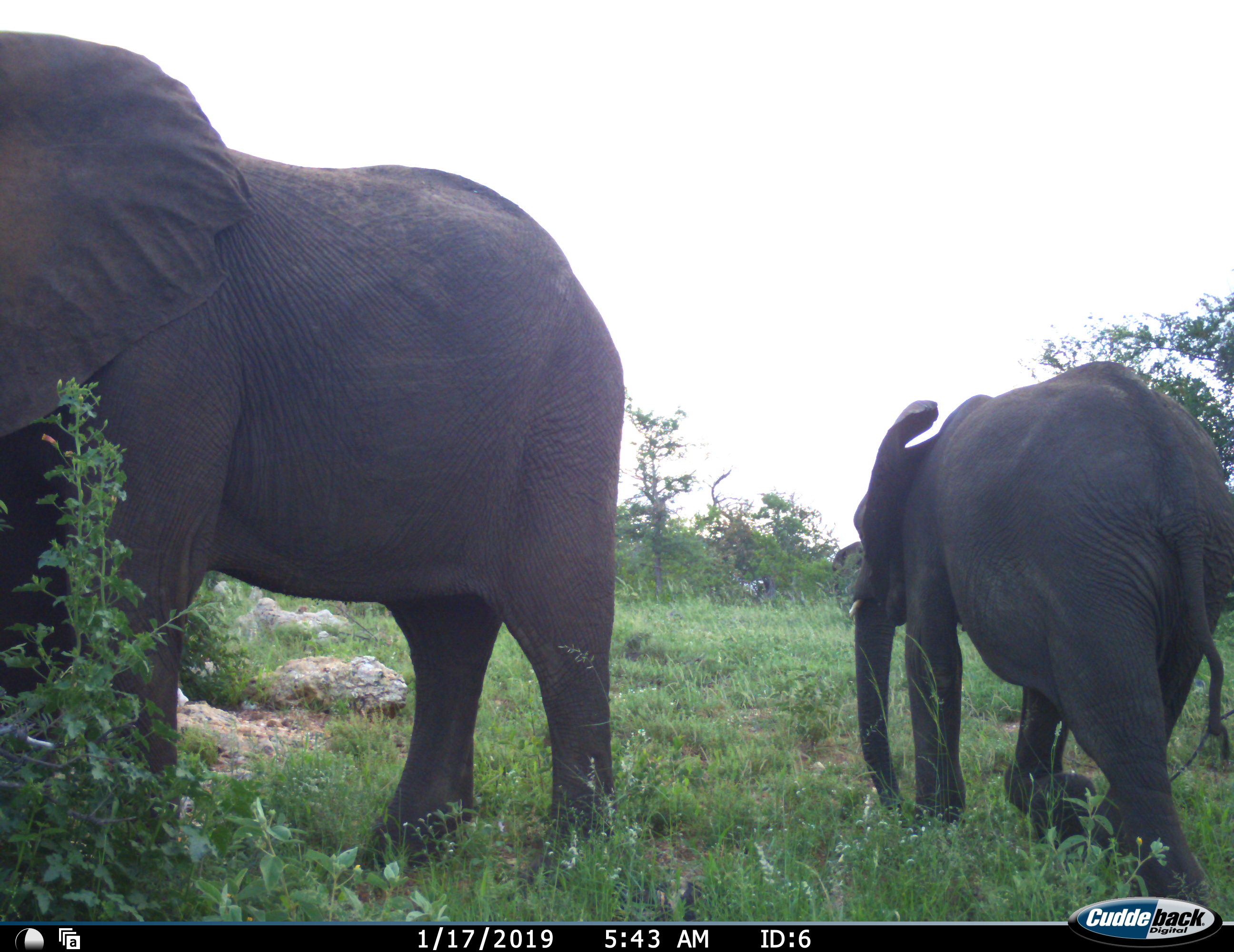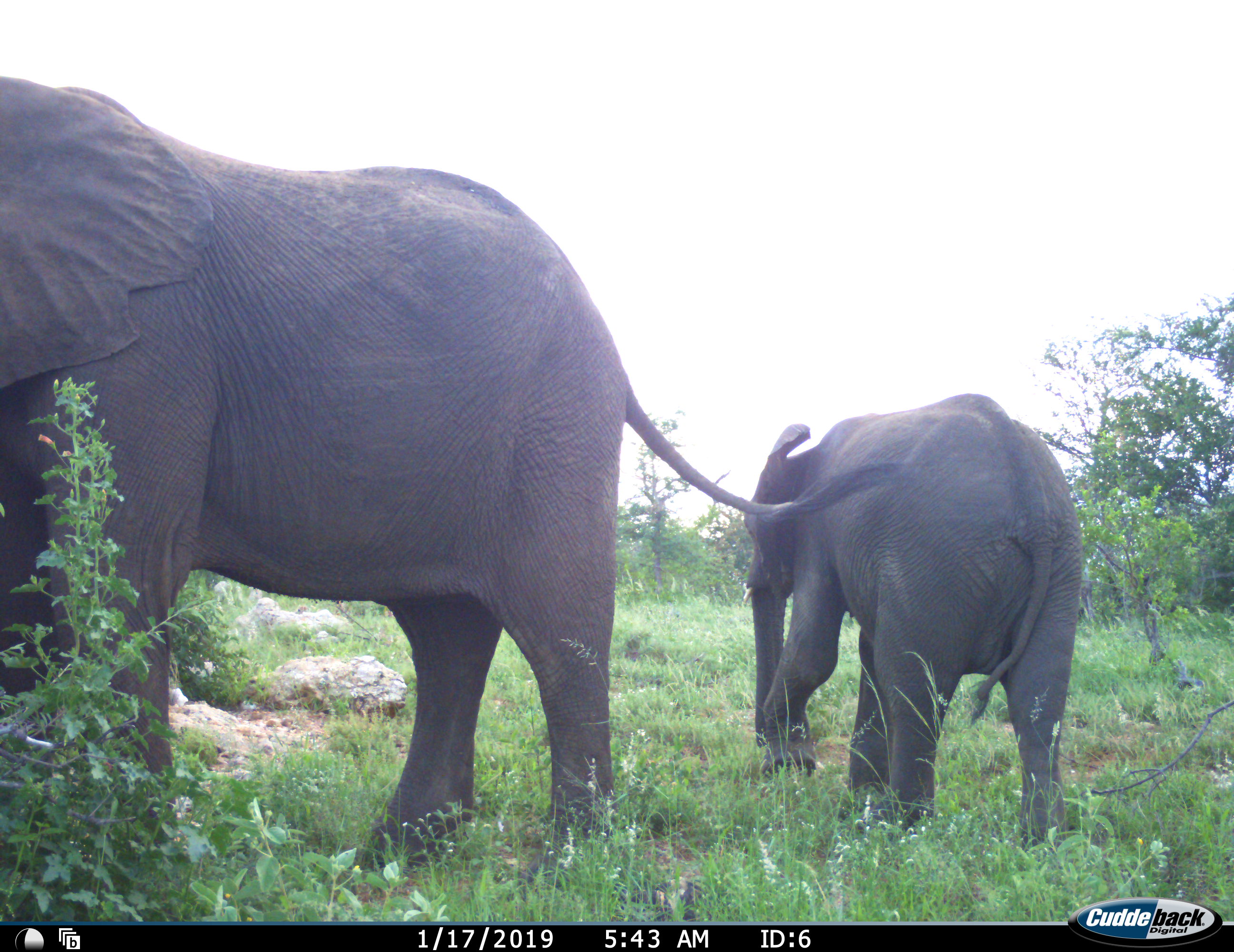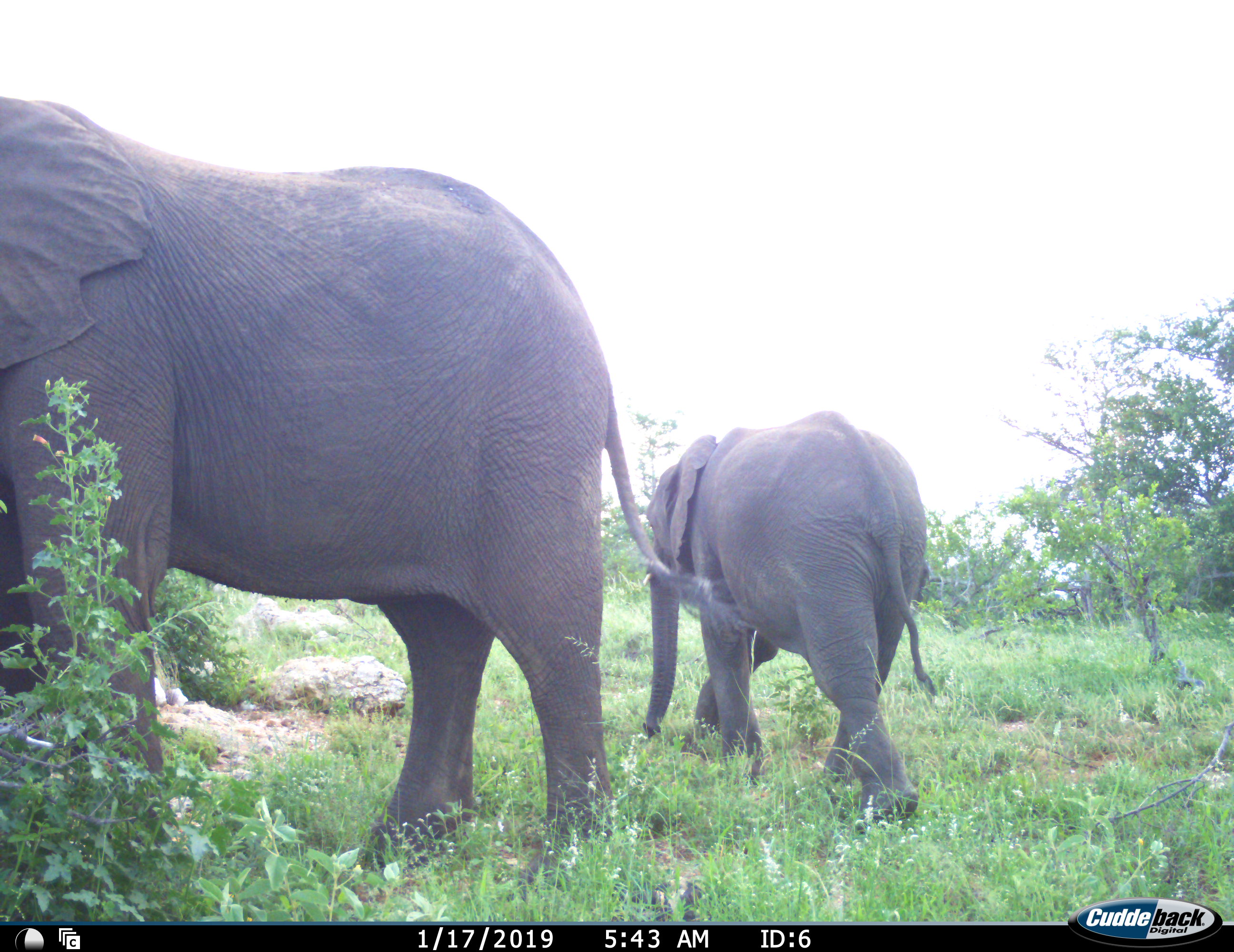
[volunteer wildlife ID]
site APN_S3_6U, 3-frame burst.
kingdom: Animalia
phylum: Chordata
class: Mammalia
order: Proboscidea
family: Elephantidae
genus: Loxodonta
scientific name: Loxodonta africana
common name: african bush elephant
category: elephant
Elephant (african bush elephant) (Loxodonta africana), count 2. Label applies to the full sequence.